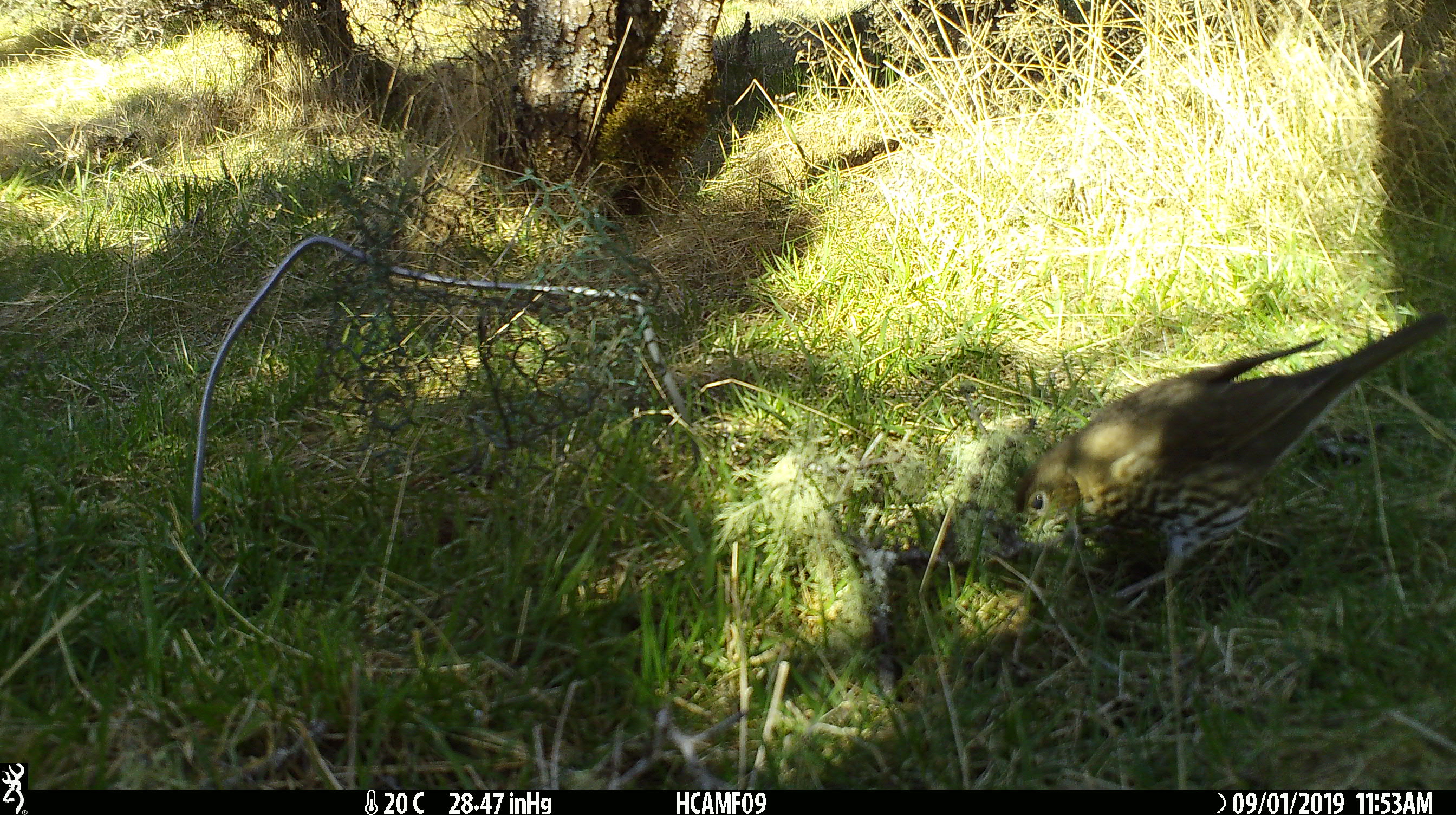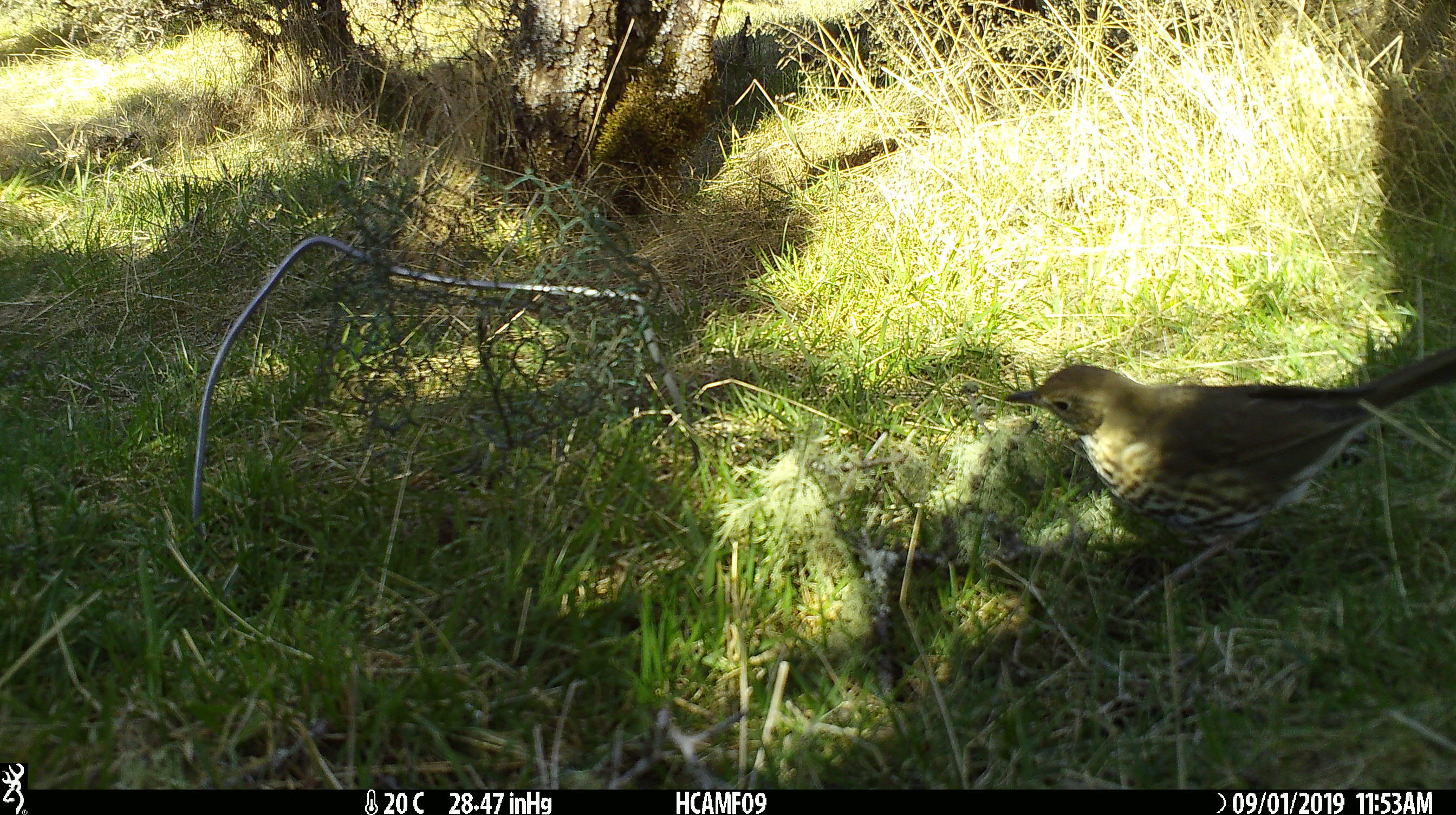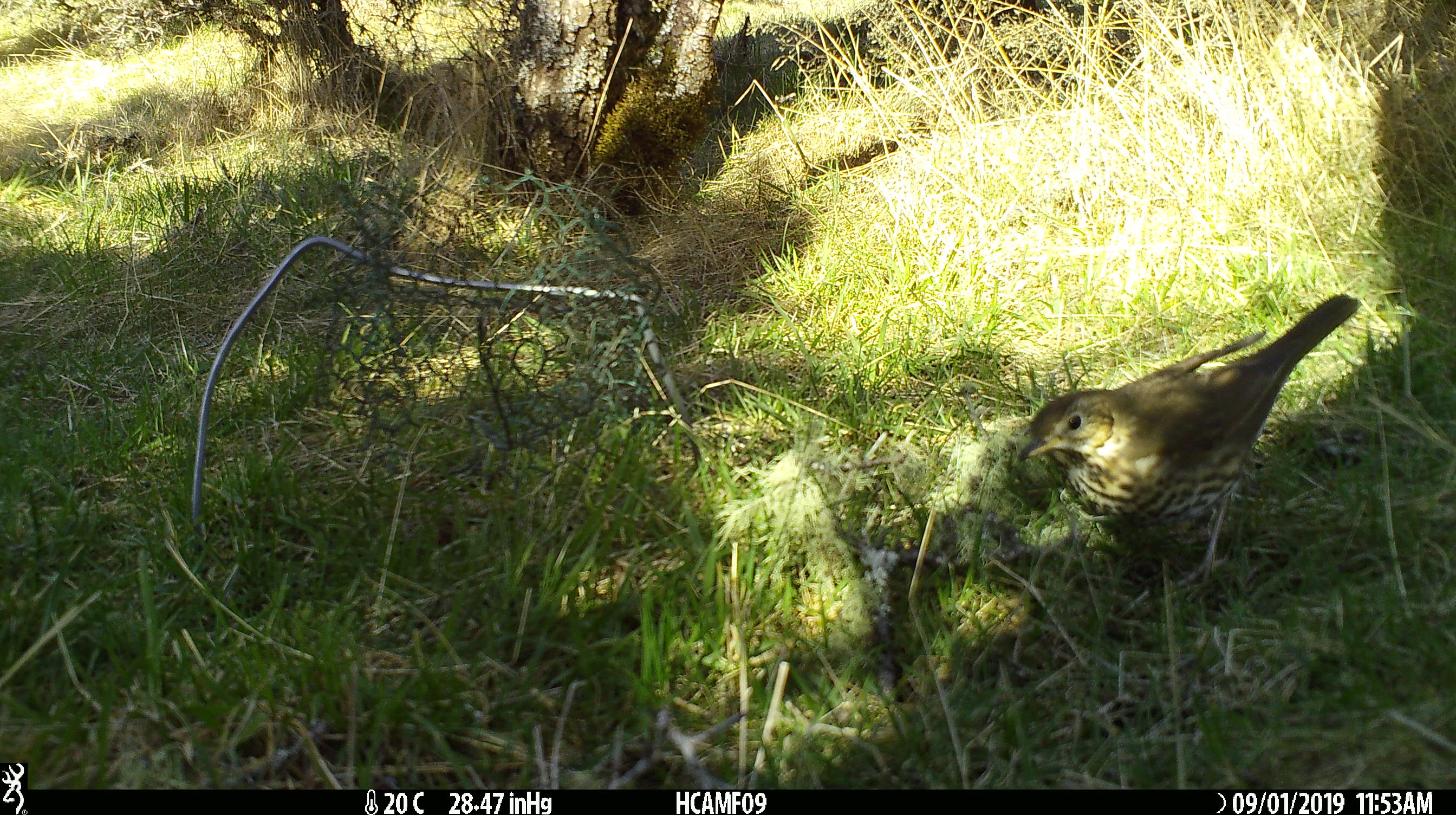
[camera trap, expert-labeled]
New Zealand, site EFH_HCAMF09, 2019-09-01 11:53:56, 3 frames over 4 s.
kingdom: Animalia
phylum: Chordata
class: Aves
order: Passeriformes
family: Turdidae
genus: Turdus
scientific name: Turdus philomelos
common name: song thrush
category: thrush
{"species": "thrush (song thrush) (Turdus philomelos)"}